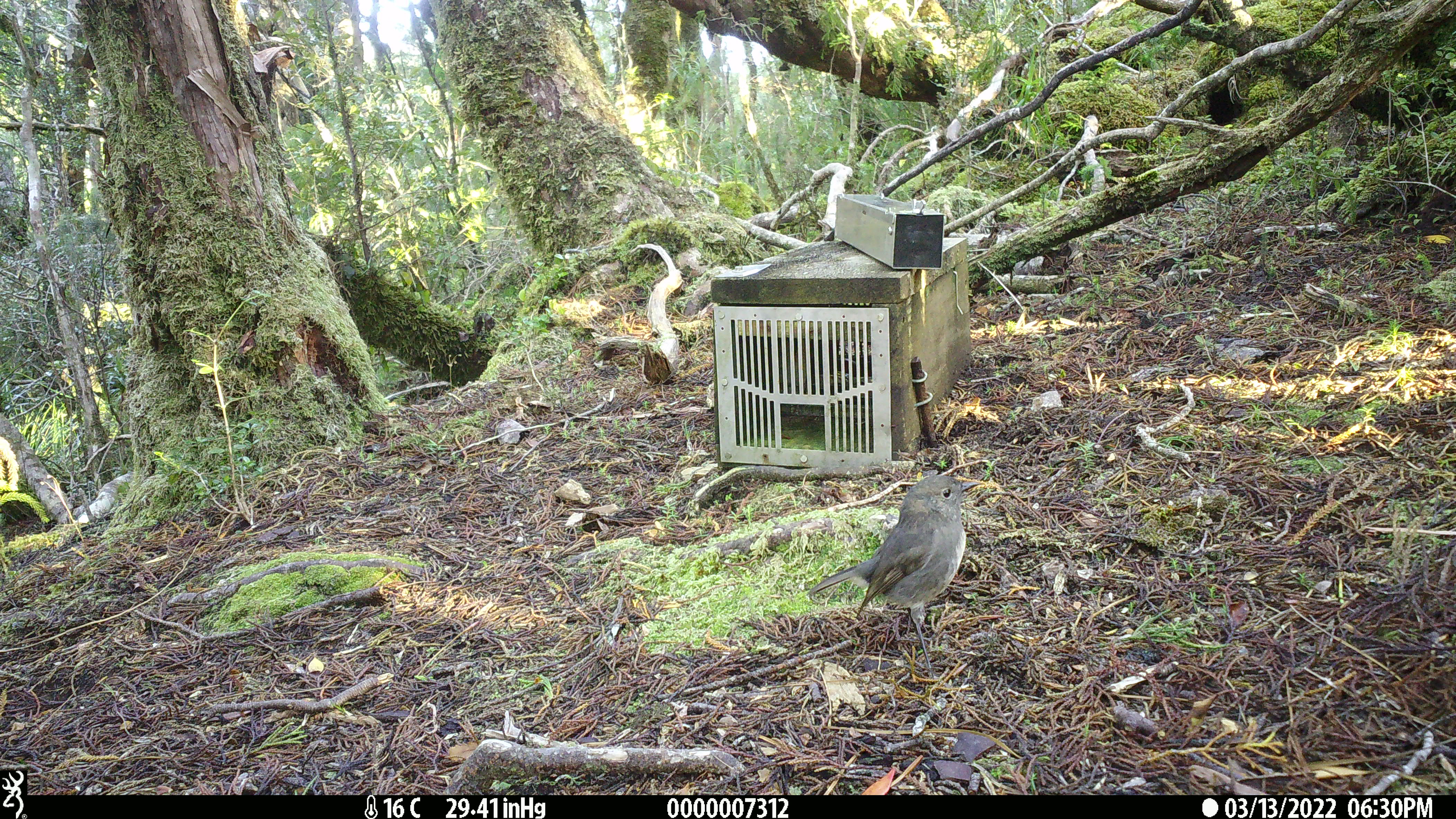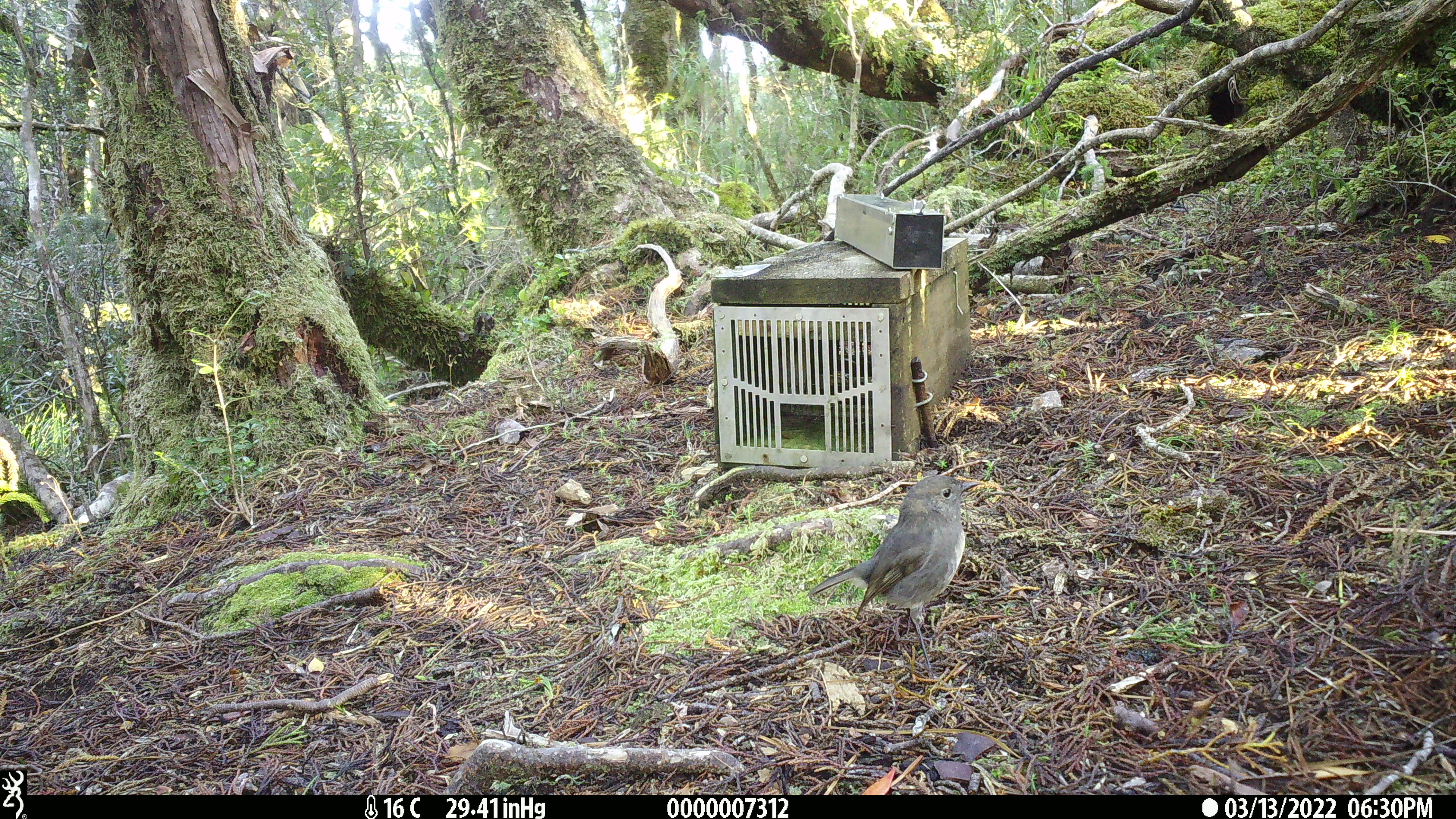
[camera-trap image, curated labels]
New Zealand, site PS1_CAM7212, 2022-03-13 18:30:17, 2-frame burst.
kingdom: Animalia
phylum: Chordata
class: Aves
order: Passeriformes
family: Petroicidae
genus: Petroica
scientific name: Petroica australis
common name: new zealand robin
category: robin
Robin (new zealand robin) (Petroica australis).